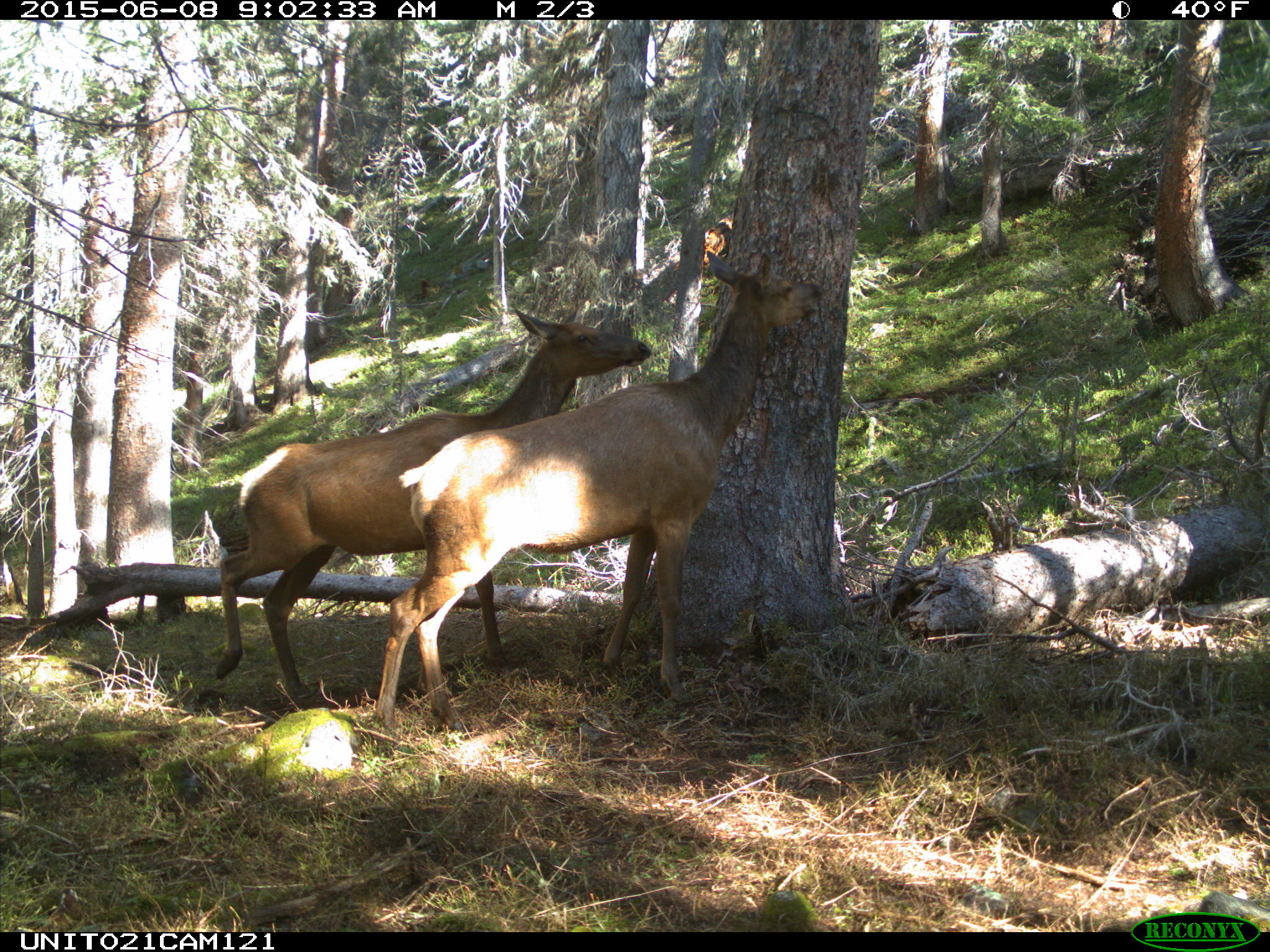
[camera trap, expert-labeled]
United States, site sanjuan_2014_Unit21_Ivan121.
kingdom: Animalia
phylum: Chordata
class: Mammalia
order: Artiodactyla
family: Cervidae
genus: Cervus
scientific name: Cervus elaphus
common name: red deer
Cervus elaphus (red deer).